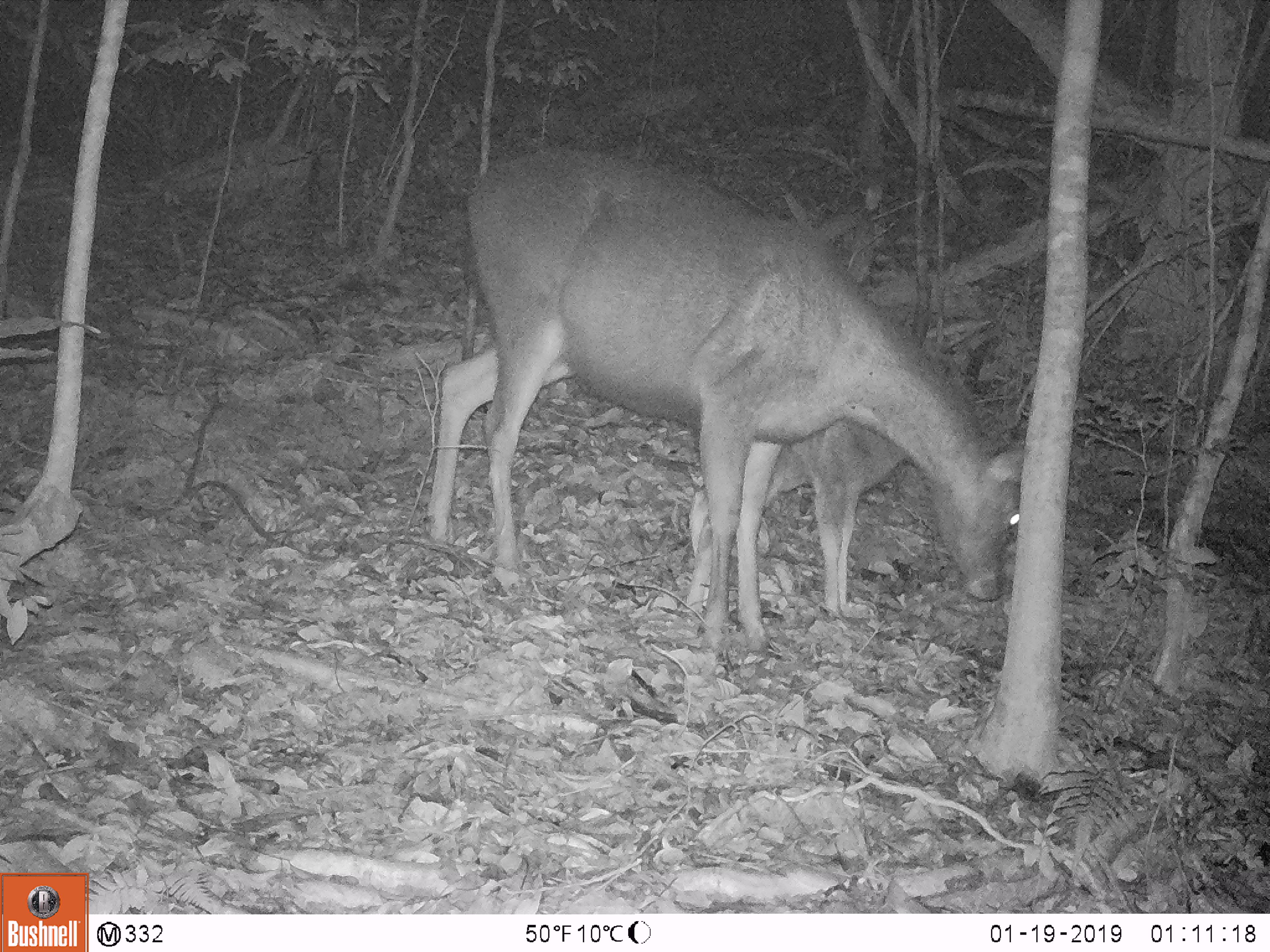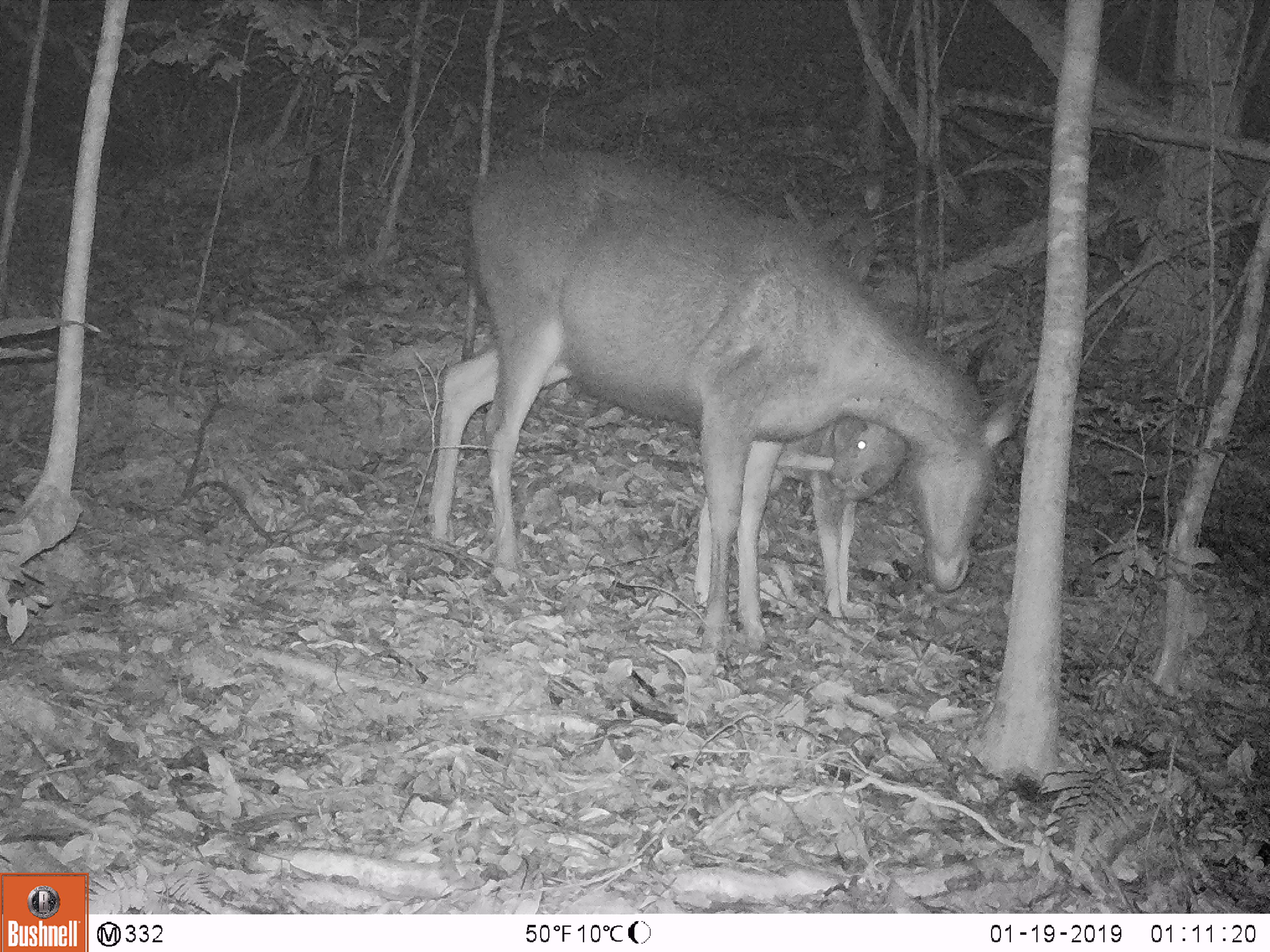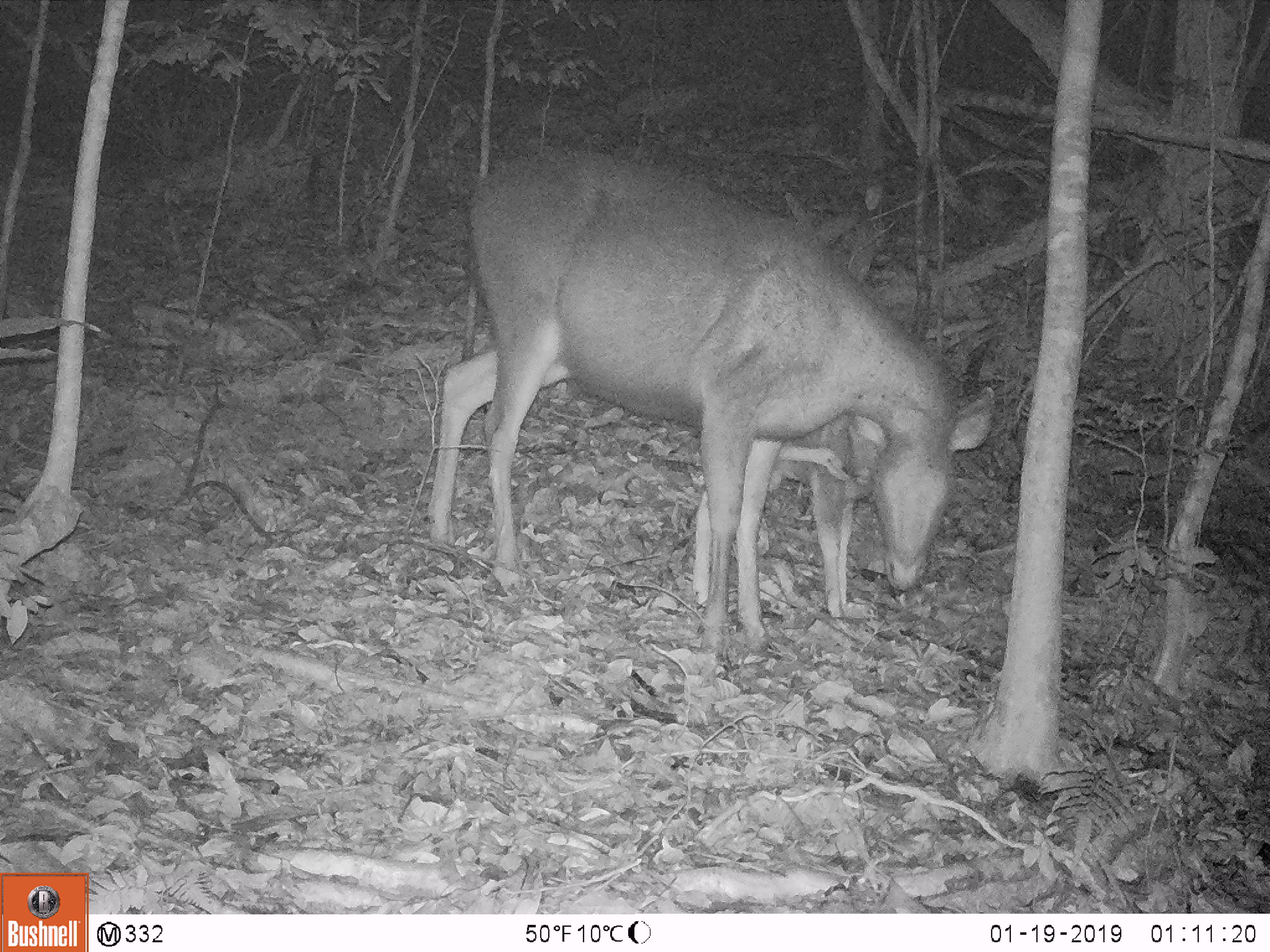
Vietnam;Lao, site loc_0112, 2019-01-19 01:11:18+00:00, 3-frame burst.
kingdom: Animalia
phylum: Chordata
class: Mammalia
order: Artiodactyla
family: Cervidae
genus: Rusa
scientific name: Rusa unicolor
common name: sambar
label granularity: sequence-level